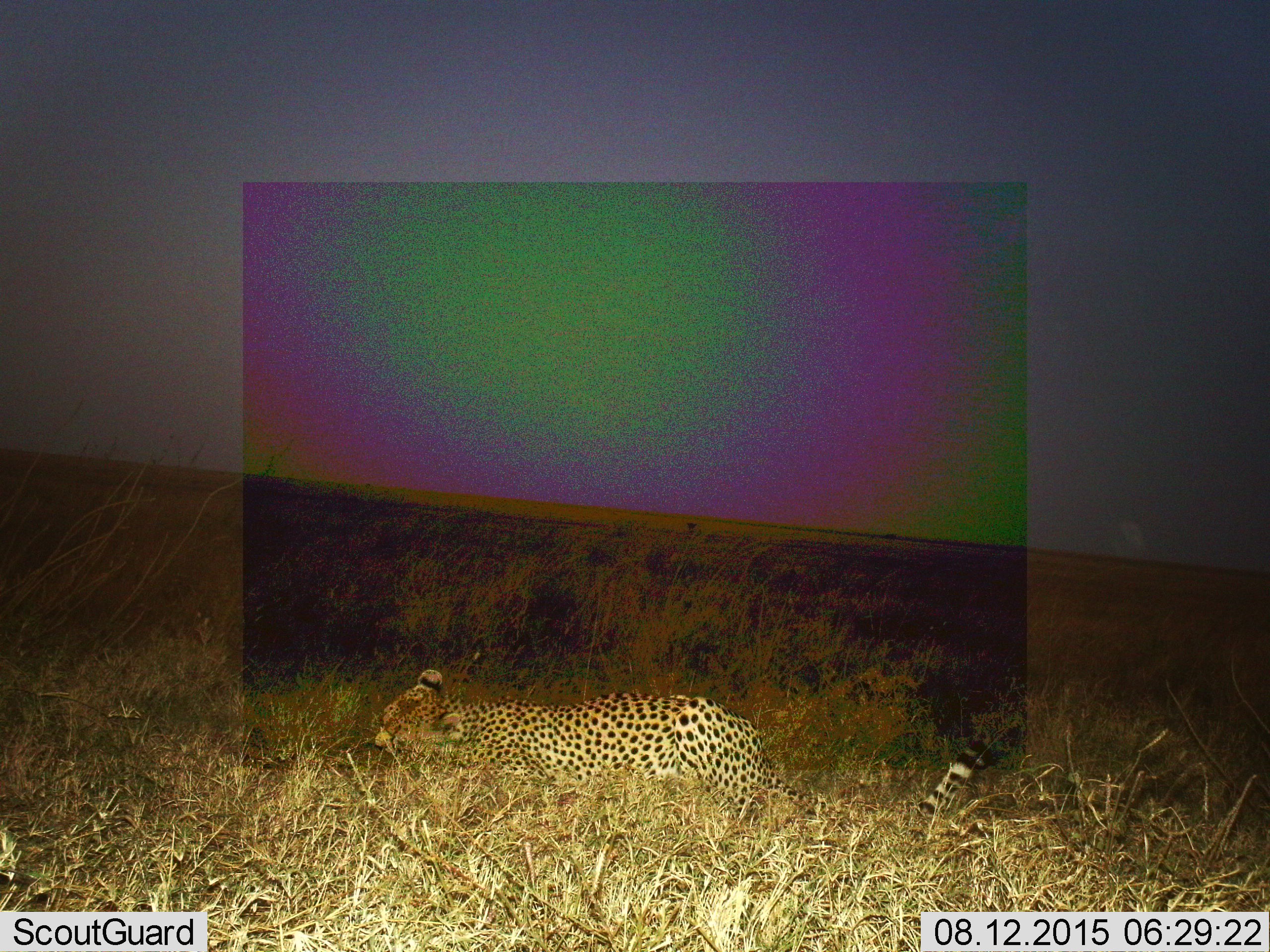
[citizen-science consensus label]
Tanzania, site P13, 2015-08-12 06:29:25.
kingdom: Animalia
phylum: Chordata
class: Mammalia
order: Carnivora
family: Felidae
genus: Acinonyx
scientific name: Acinonyx jubatus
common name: cheetah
Cheetah (Acinonyx jubatus), count 1. Behavior (volunteer vote fractions): standing 12%, resting 75%, moving 0%, interacting 0%. Young present (vote fraction): 0%. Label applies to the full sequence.